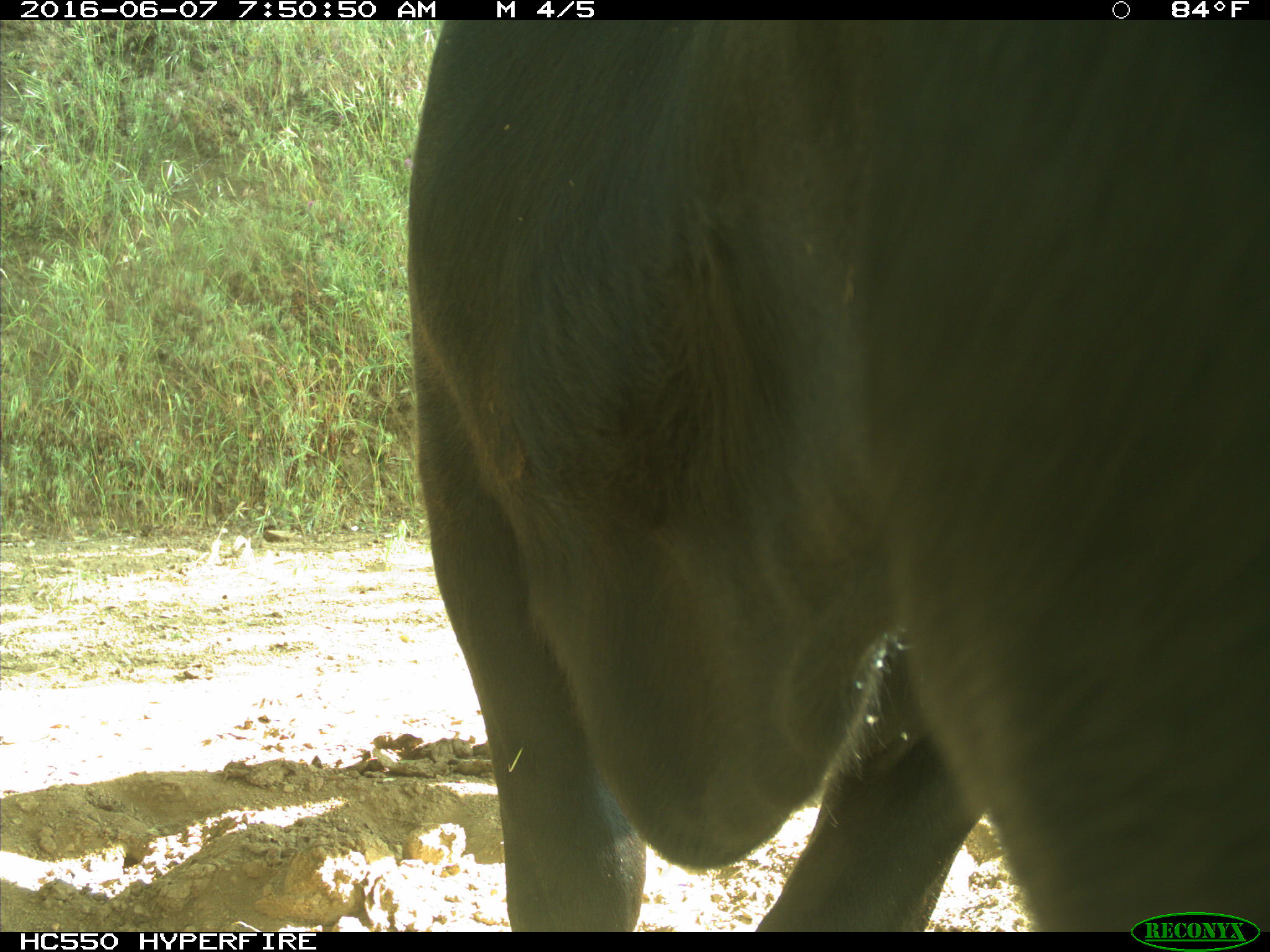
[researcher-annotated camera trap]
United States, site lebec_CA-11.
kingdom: Animalia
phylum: Chordata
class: Mammalia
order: Artiodactyla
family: Bovidae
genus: Bos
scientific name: Bos taurus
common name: domestic cow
Bos taurus (domestic cow).